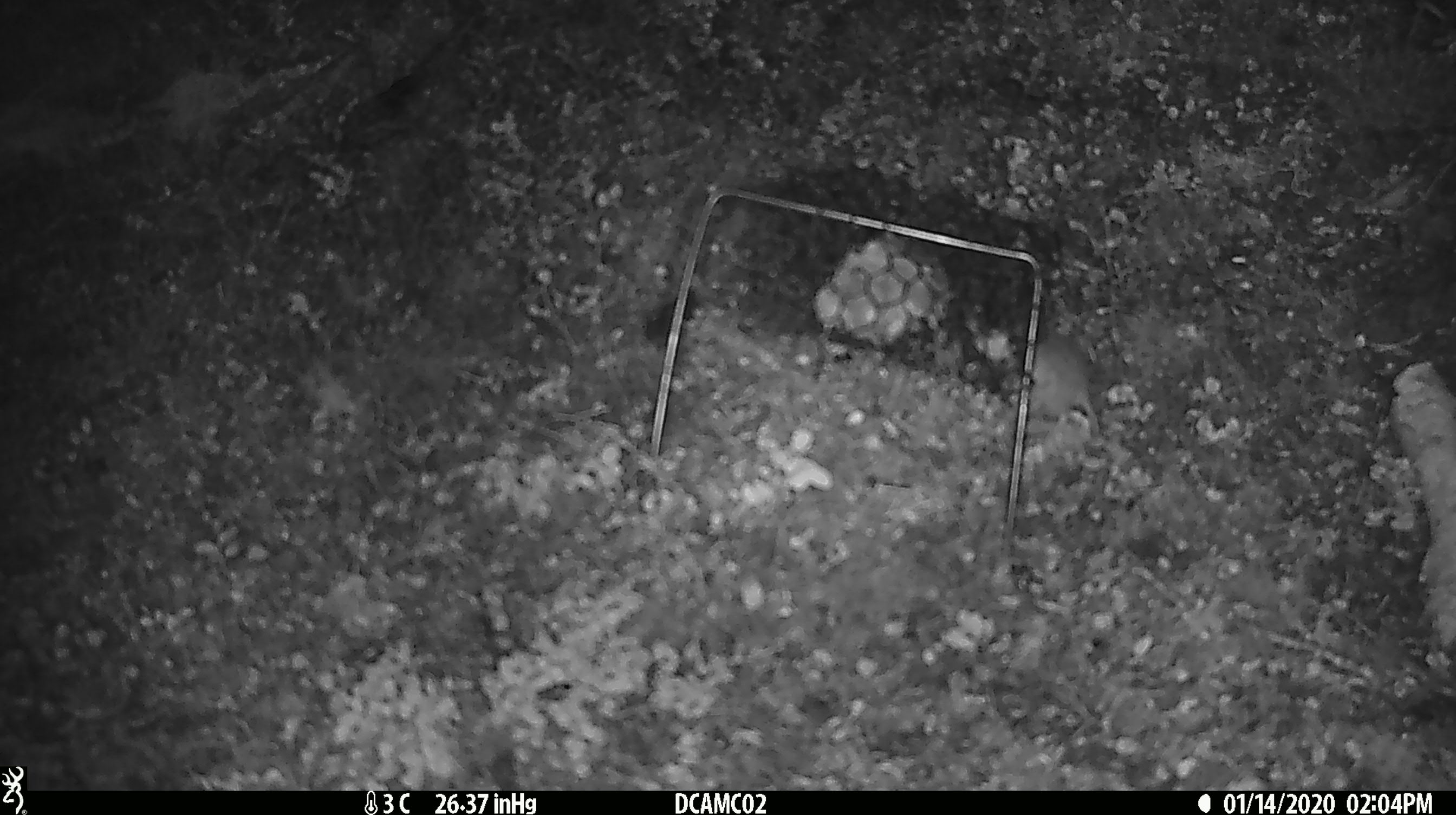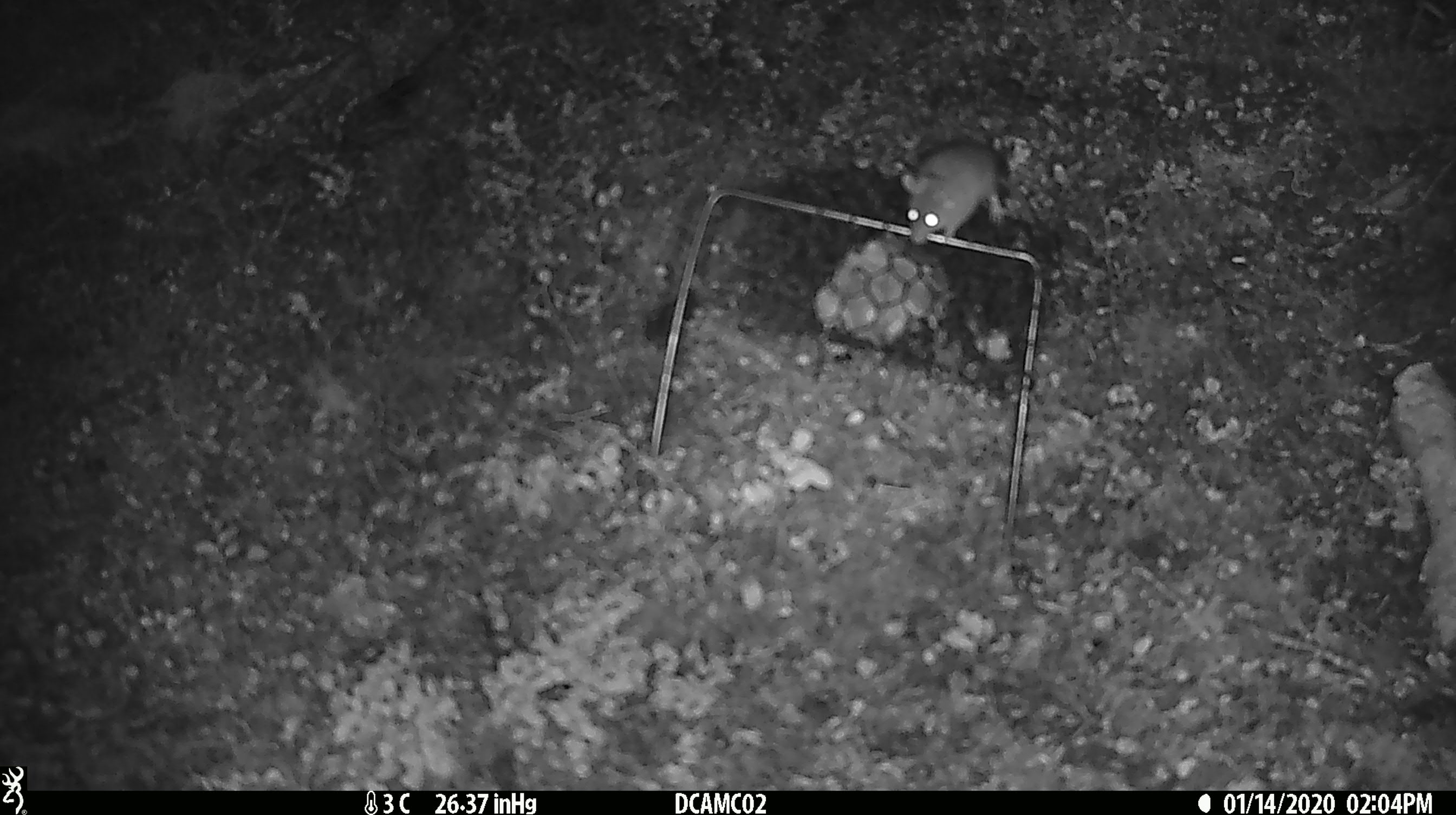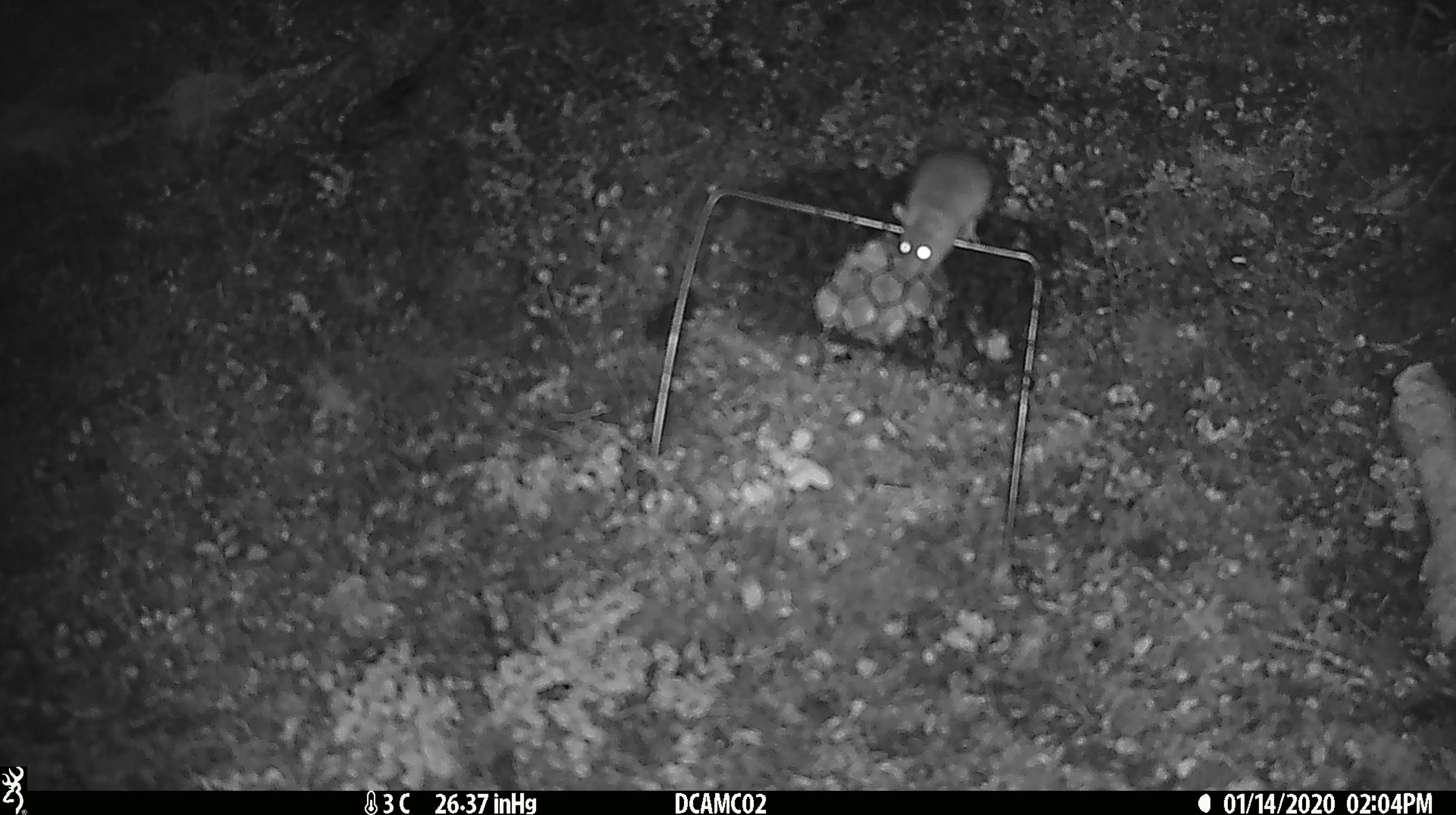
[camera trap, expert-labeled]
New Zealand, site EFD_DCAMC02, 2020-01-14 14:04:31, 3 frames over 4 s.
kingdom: Animalia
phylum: Chordata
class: Mammalia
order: Rodentia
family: Muridae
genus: Mus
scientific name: Mus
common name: mouse